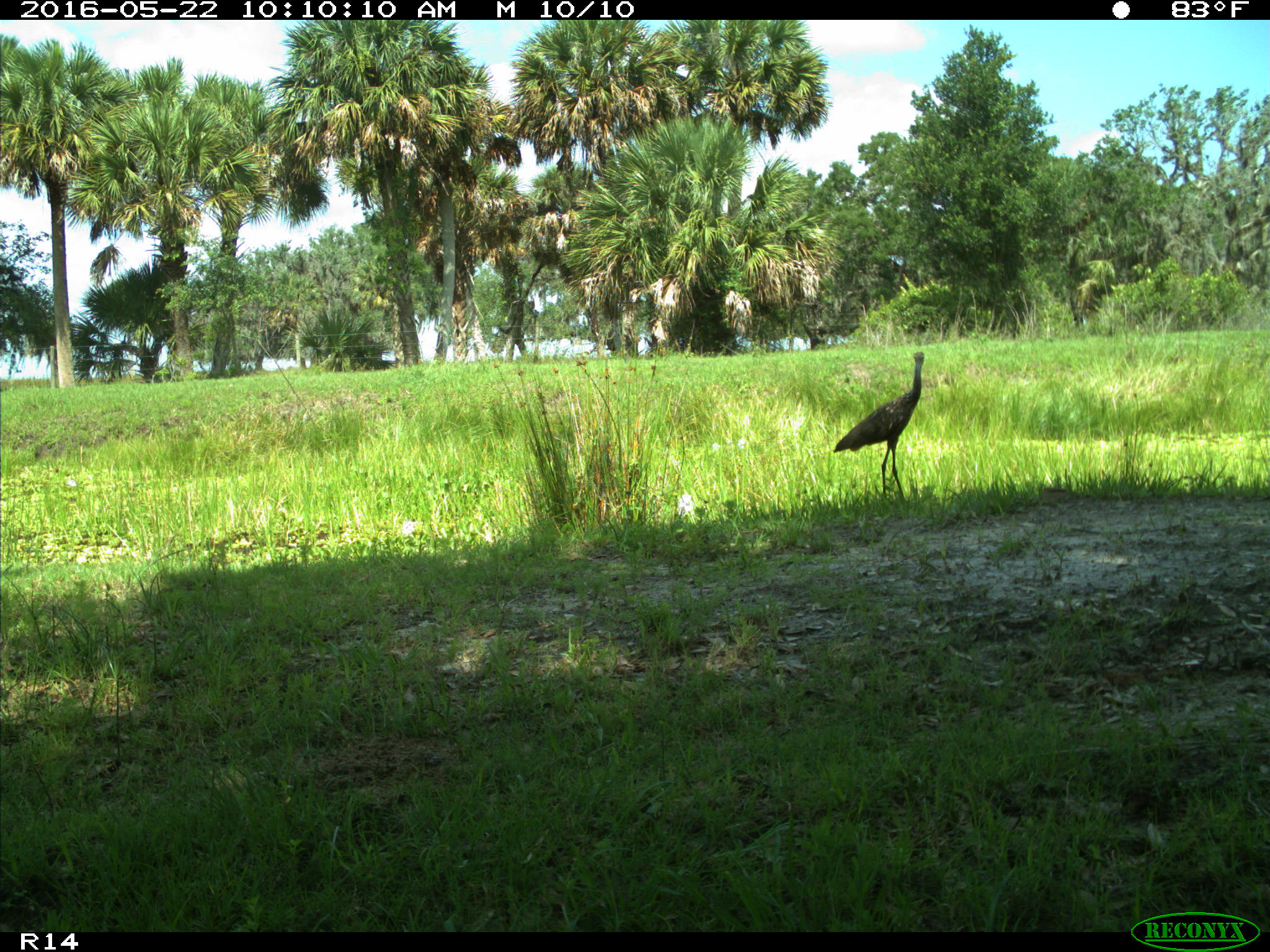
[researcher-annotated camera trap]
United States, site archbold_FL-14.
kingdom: Animalia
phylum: Chordata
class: Aves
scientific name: Aves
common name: birds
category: unidentified bird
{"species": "unidentified bird (birds) (Aves)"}